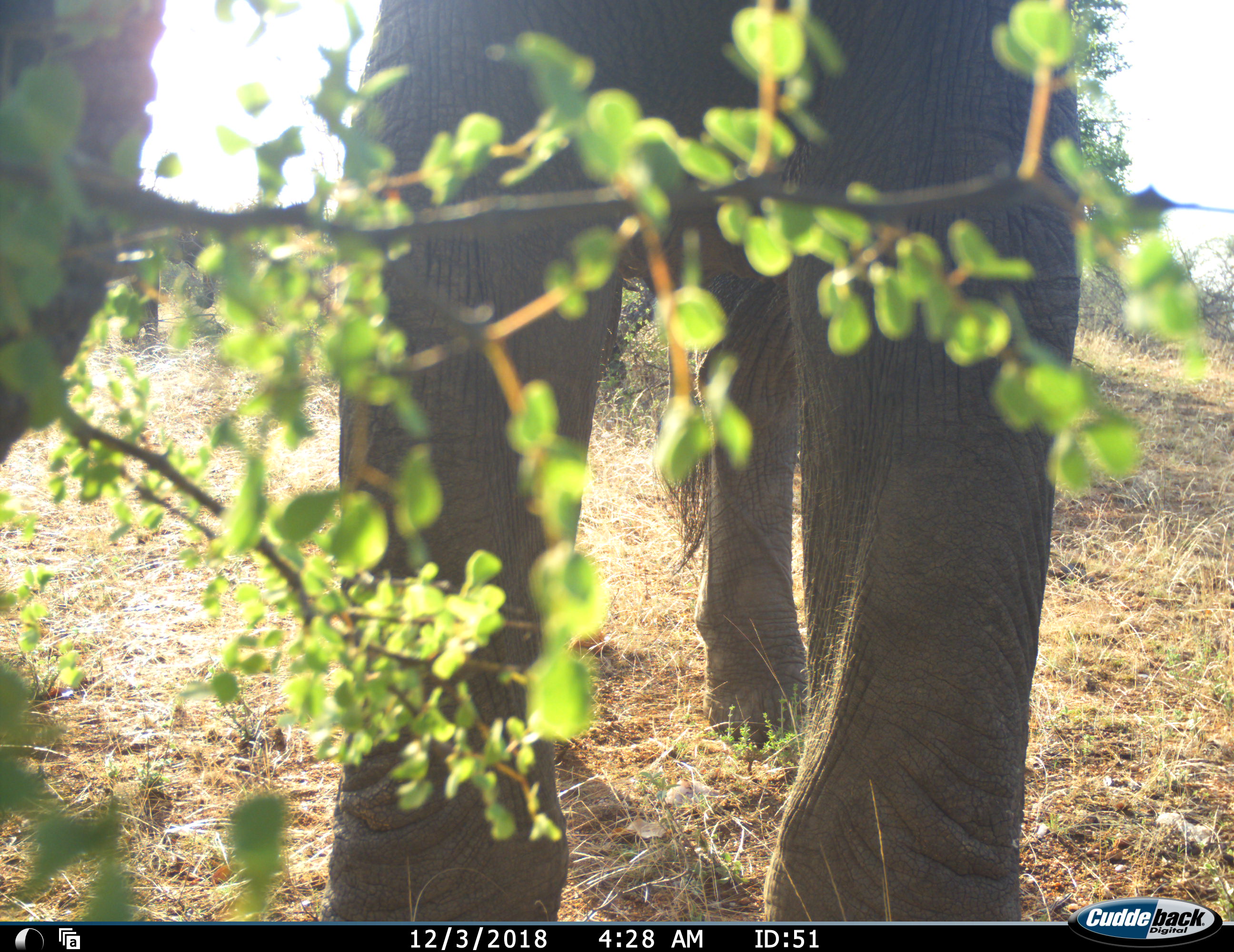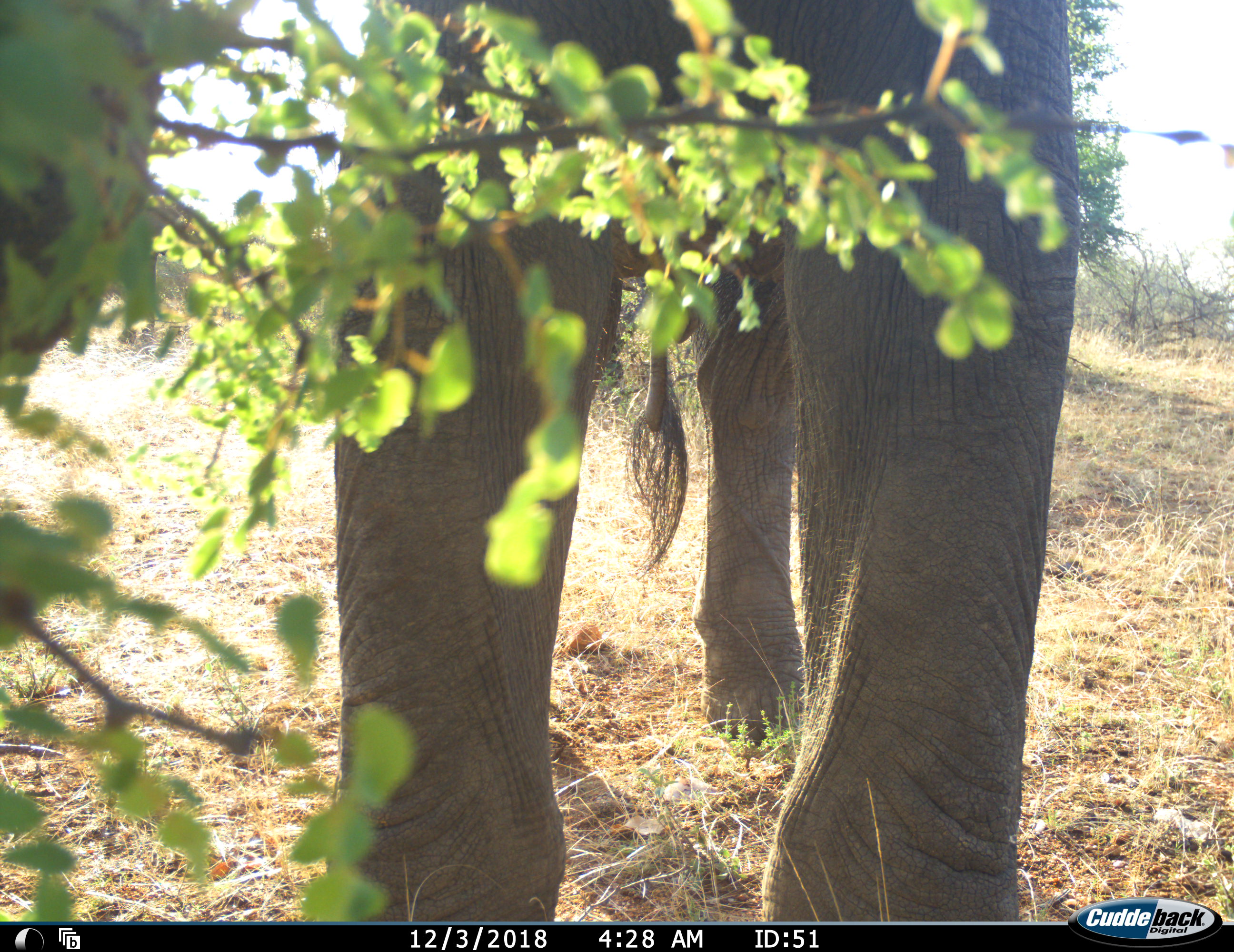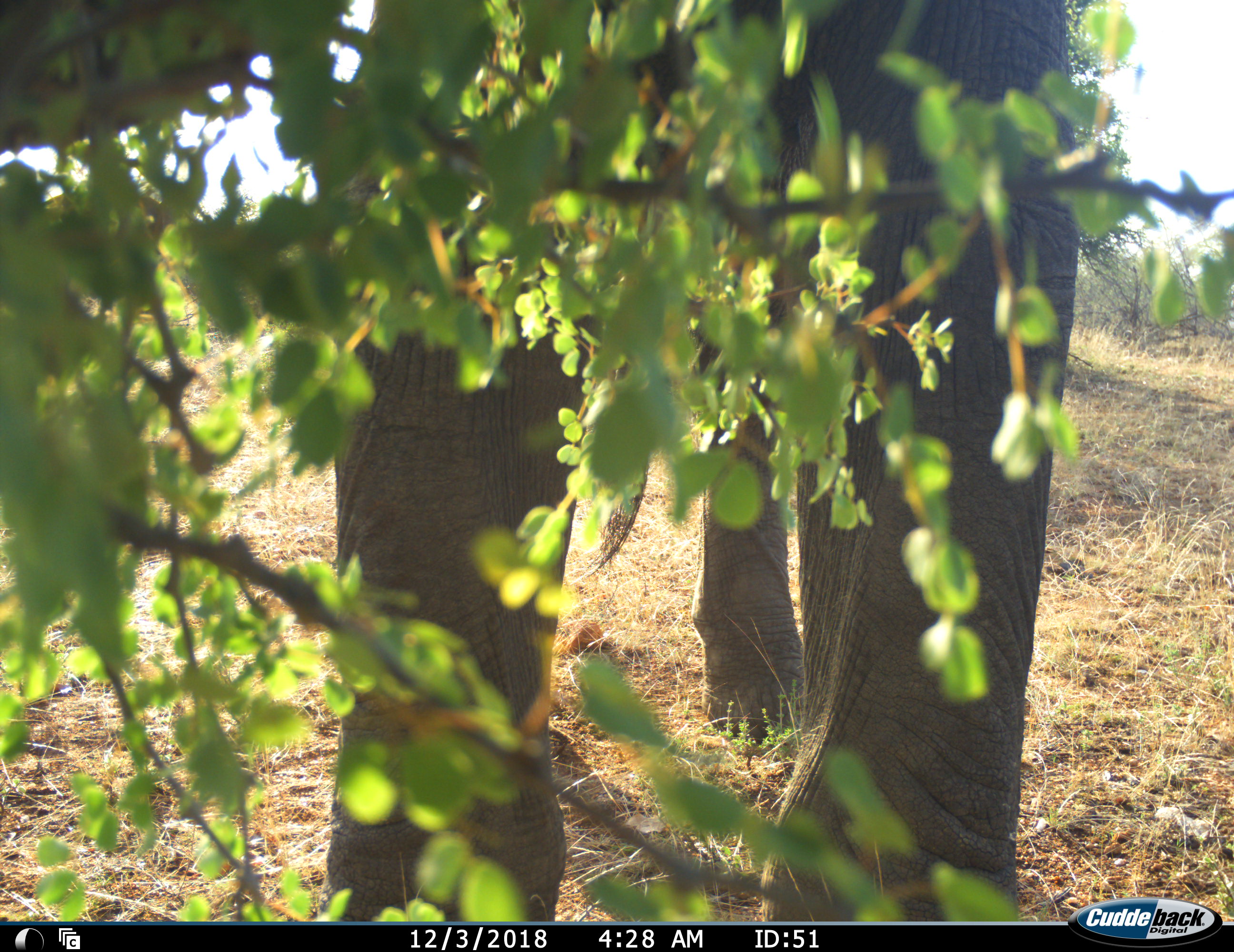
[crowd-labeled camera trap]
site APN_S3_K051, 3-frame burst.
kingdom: Animalia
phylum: Chordata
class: Mammalia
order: Proboscidea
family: Elephantidae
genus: Loxodonta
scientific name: Loxodonta africana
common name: african bush elephant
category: elephant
Elephant (african bush elephant) (Loxodonta africana), count 1. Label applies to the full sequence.